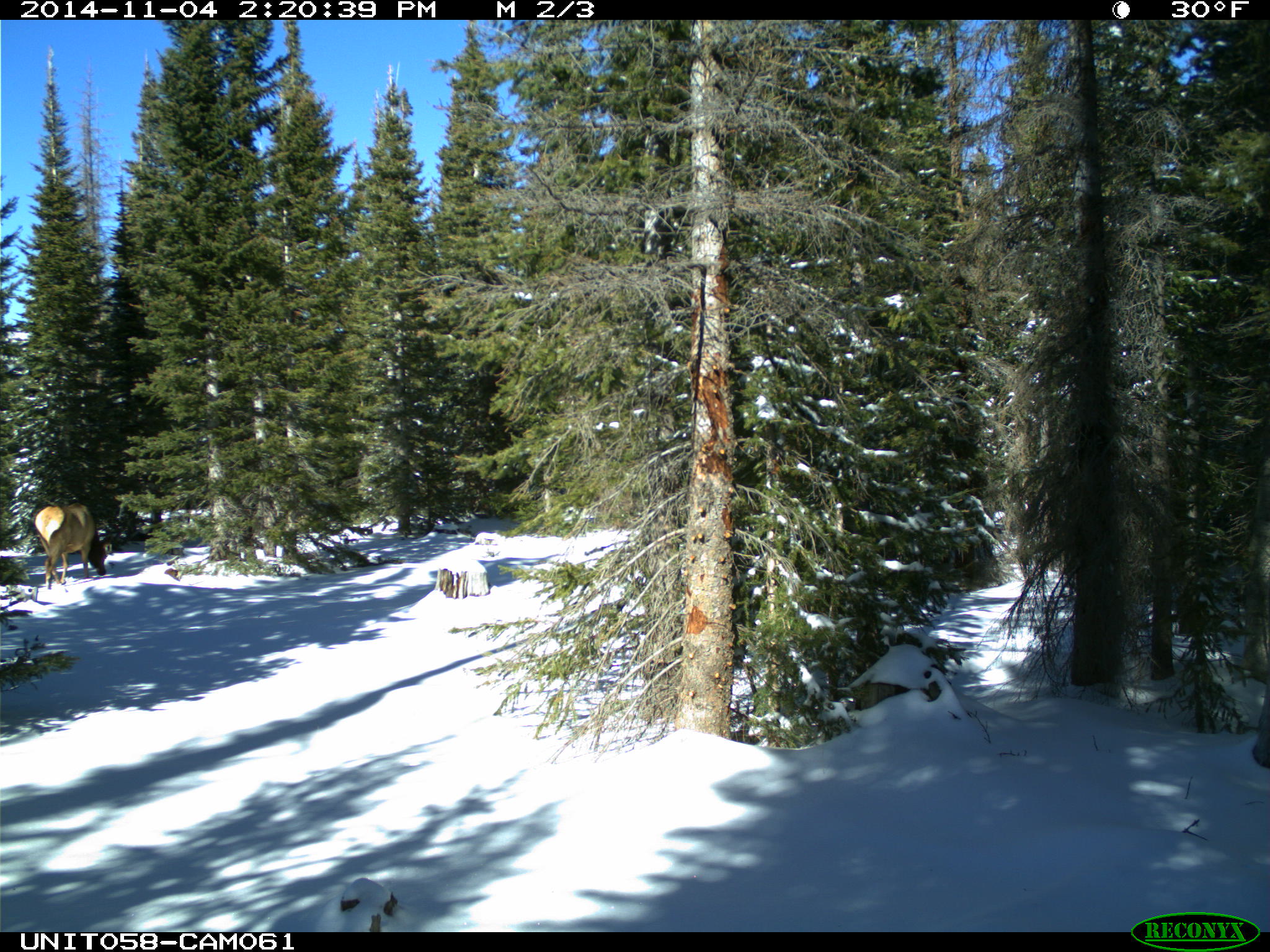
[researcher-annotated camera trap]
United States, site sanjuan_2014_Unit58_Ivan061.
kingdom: Animalia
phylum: Chordata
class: Mammalia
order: Artiodactyla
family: Cervidae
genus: Cervus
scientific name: Cervus elaphus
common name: red deer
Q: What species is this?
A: Cervus elaphus (red deer).